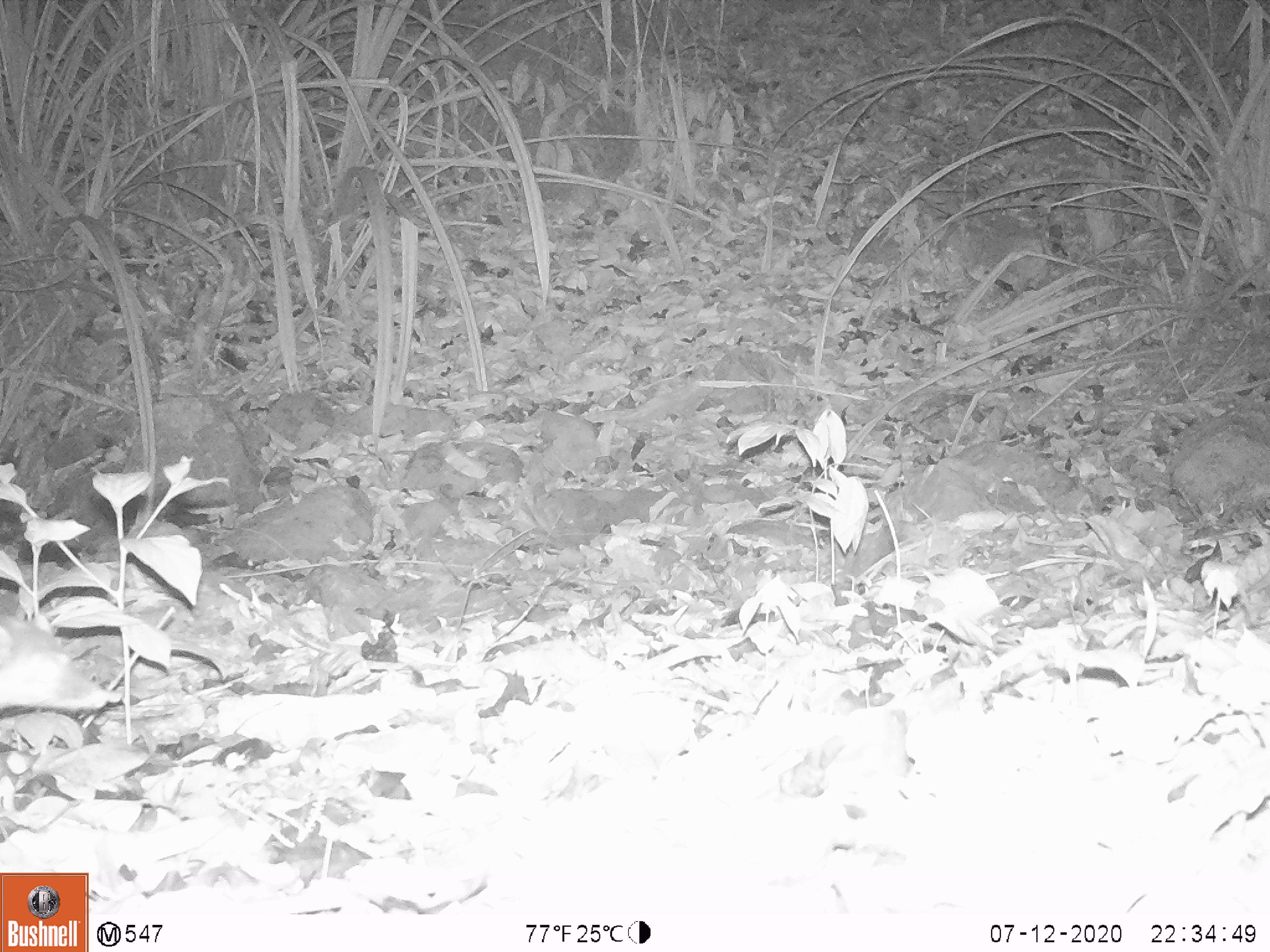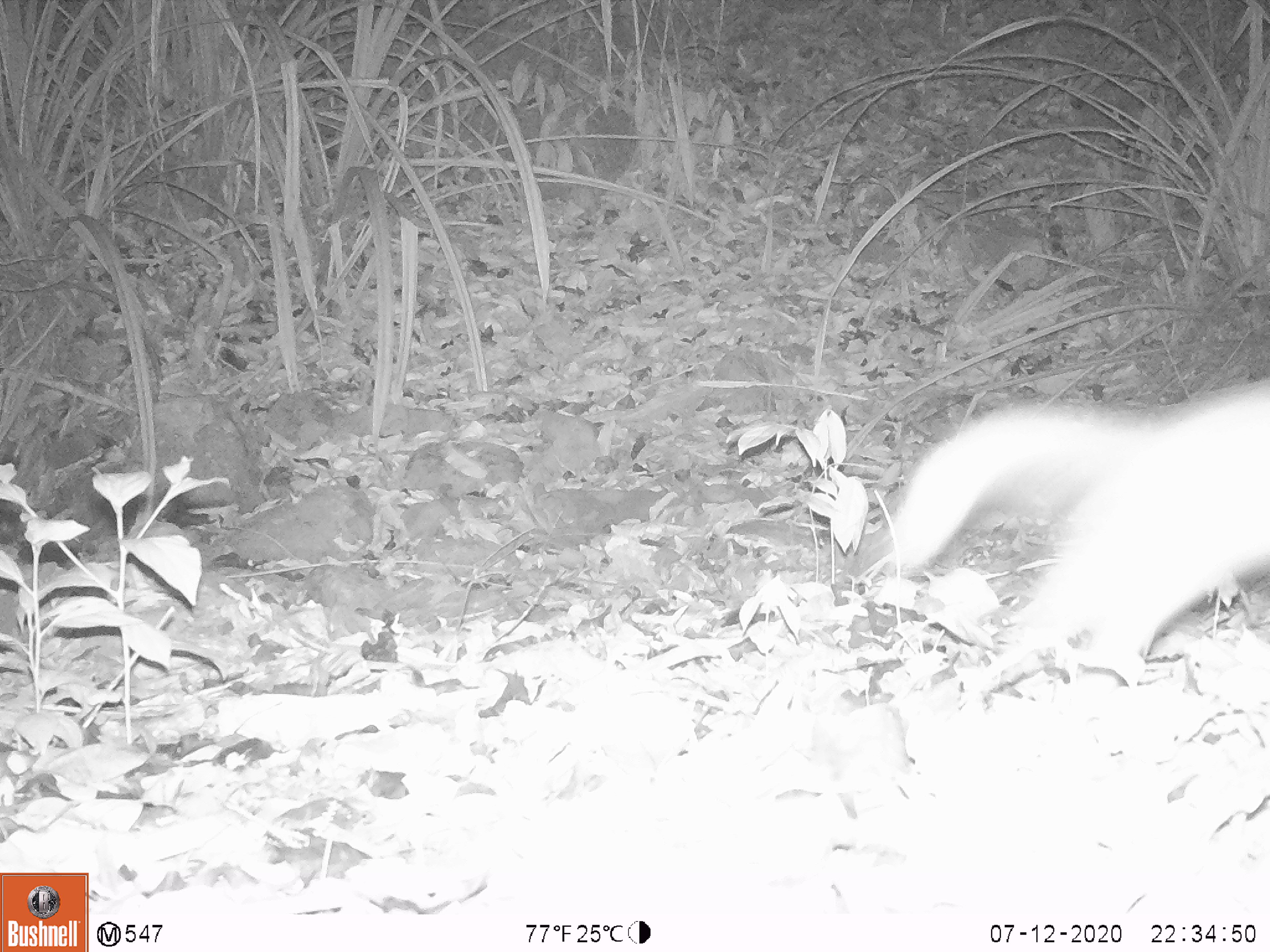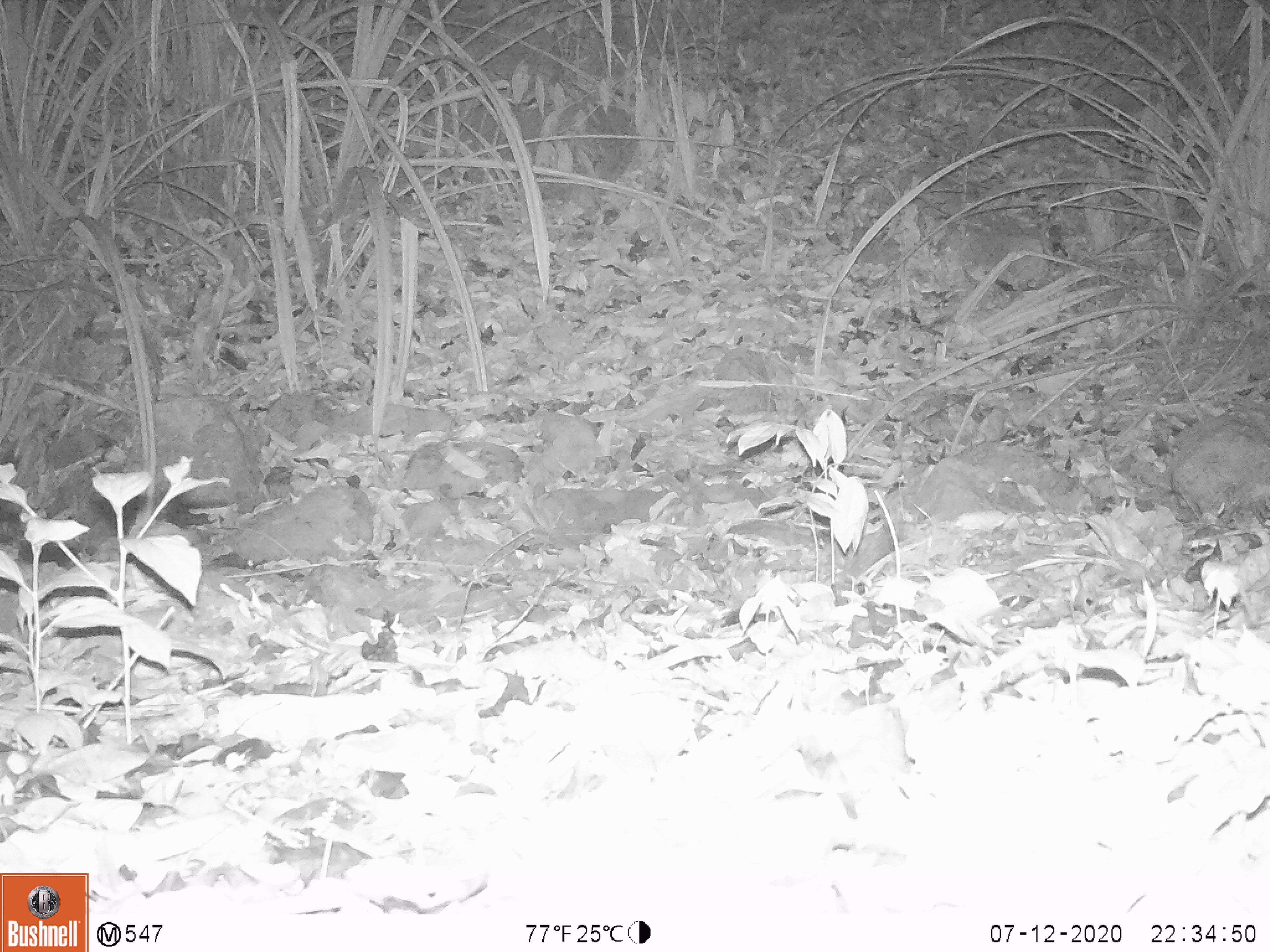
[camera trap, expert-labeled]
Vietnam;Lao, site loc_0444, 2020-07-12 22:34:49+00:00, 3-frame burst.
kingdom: Animalia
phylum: Chordata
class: Mammalia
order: Carnivora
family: Mustelidae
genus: Melogale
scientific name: Melogale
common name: ferret badger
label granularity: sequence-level